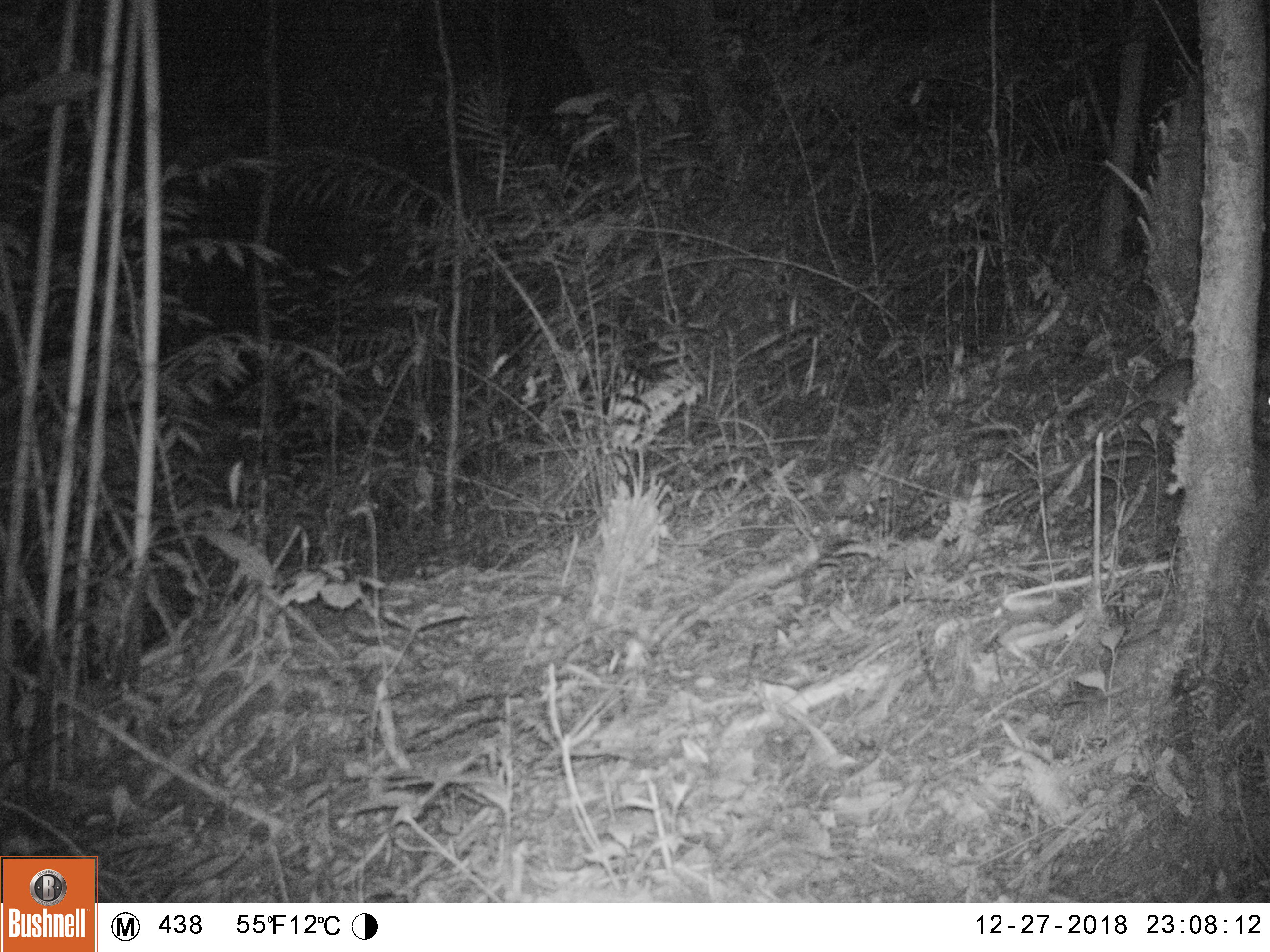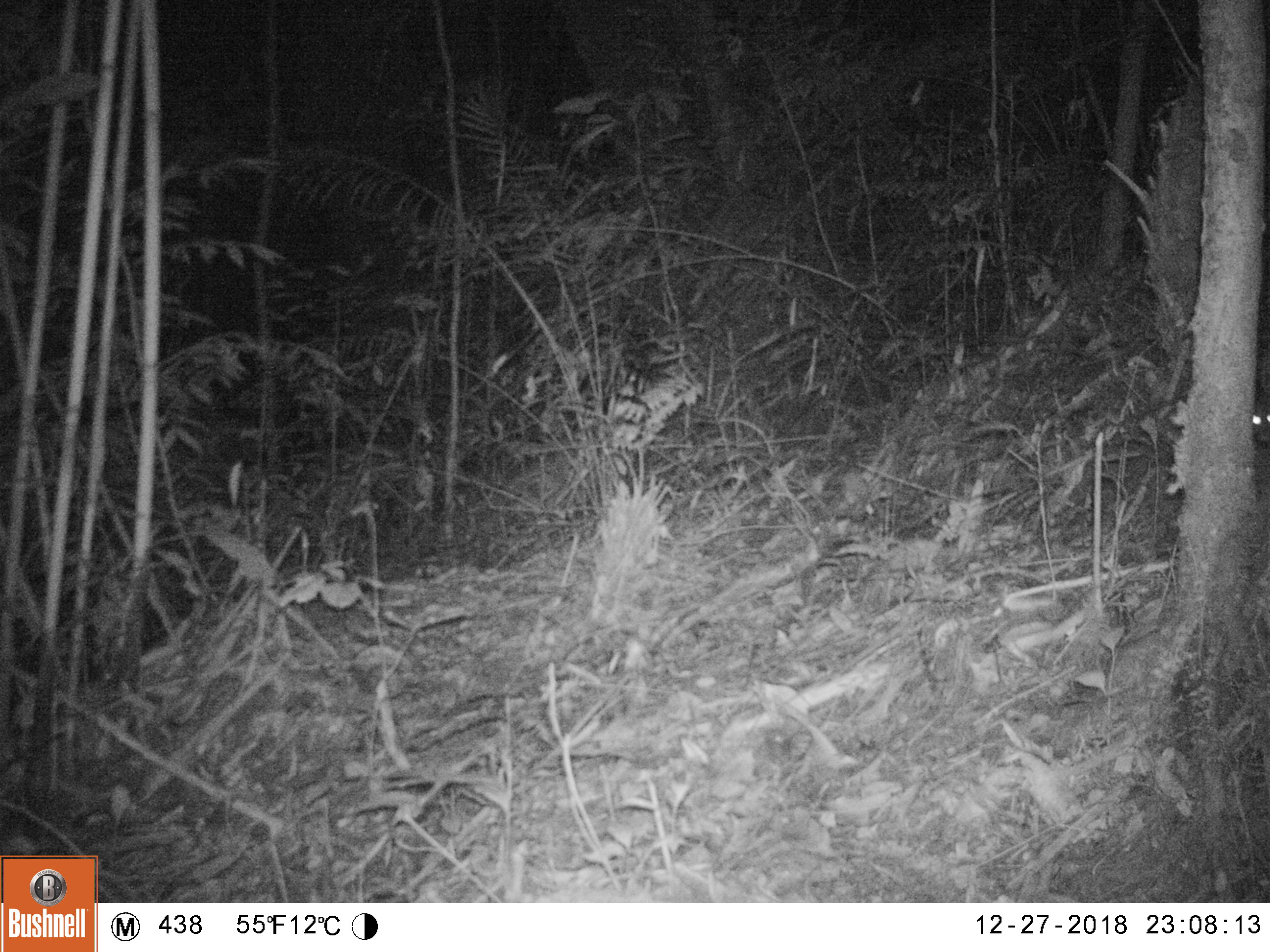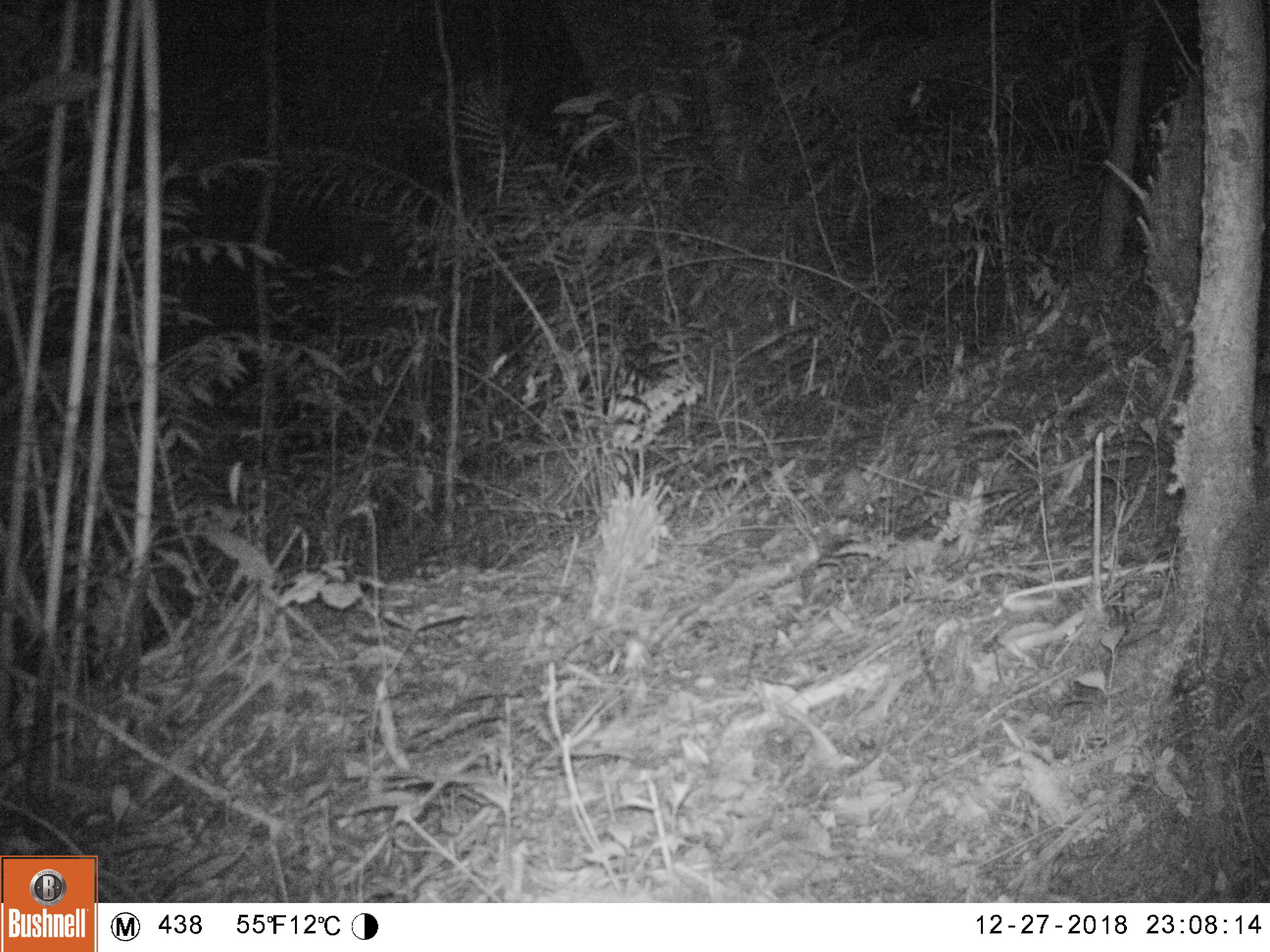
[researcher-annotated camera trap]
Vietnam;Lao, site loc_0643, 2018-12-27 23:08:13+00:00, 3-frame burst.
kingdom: Animalia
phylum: Chordata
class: Mammalia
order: Rodentia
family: Muridae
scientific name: Muridae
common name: old-world mice and rats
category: unidentified murid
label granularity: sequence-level